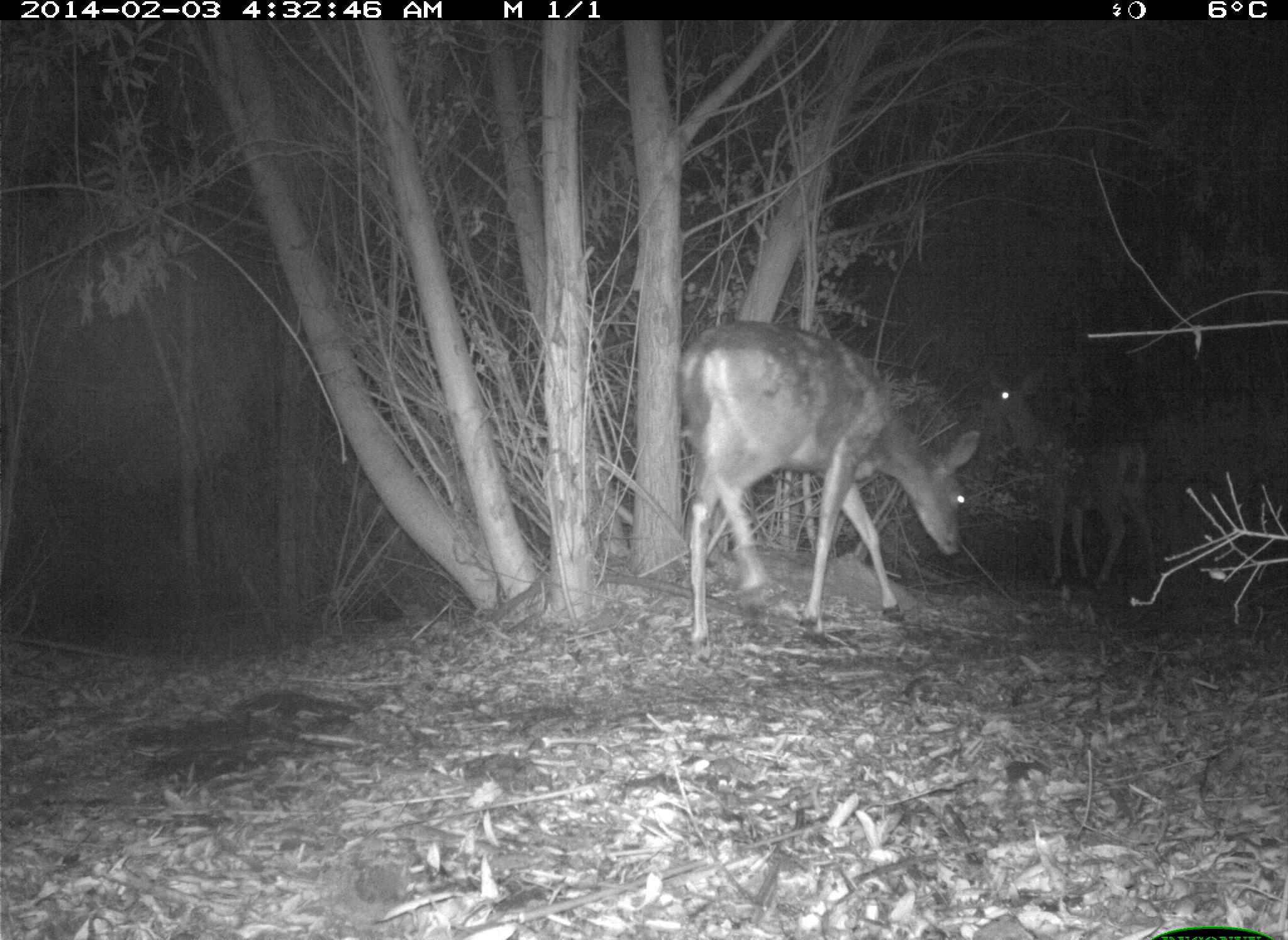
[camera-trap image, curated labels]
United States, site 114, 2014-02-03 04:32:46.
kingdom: Animalia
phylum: Chordata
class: Mammalia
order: Artiodactyla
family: Cervidae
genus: Odocoileus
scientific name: Odocoileus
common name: deer